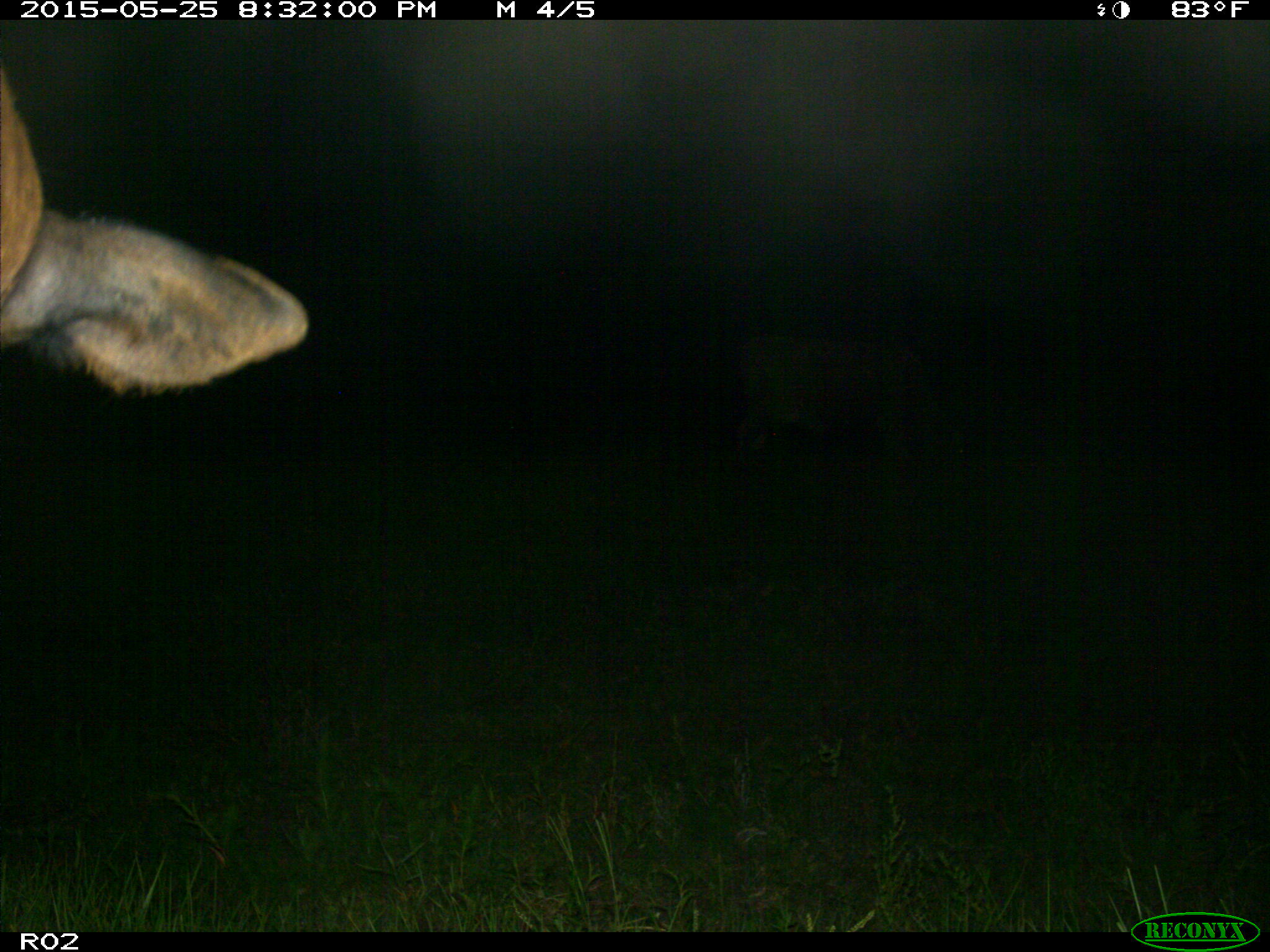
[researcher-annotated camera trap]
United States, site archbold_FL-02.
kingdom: Animalia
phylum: Chordata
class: Mammalia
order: Artiodactyla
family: Bovidae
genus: Bos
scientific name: Bos taurus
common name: domestic cow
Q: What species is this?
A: Bos taurus (domestic cow).